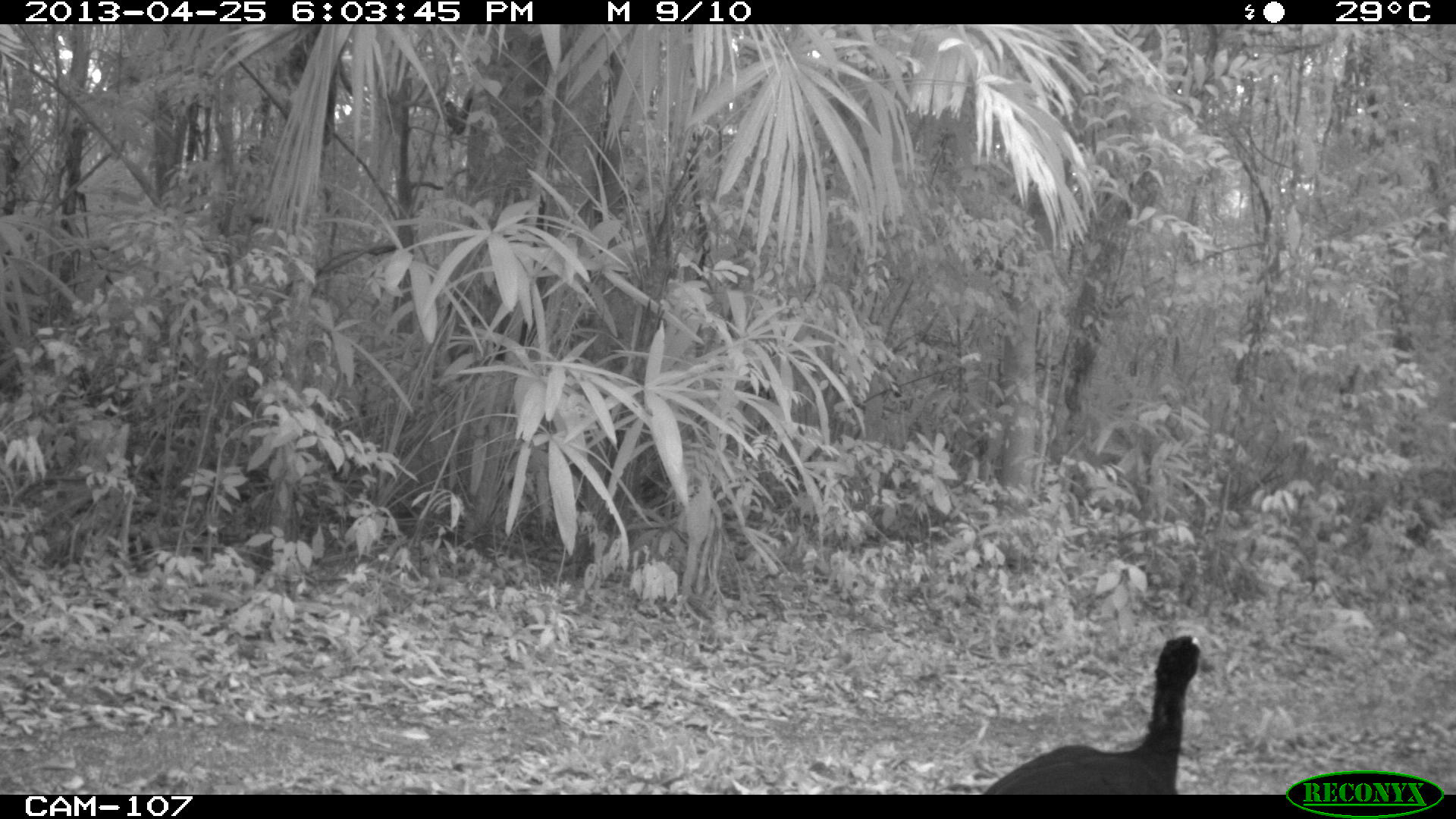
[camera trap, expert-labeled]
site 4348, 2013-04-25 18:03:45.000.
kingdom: Animalia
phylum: Chordata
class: Aves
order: Galliformes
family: Cracidae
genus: Crax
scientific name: Crax rubra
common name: great curassow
Crax rubra (great curassow), count 1, sex male.